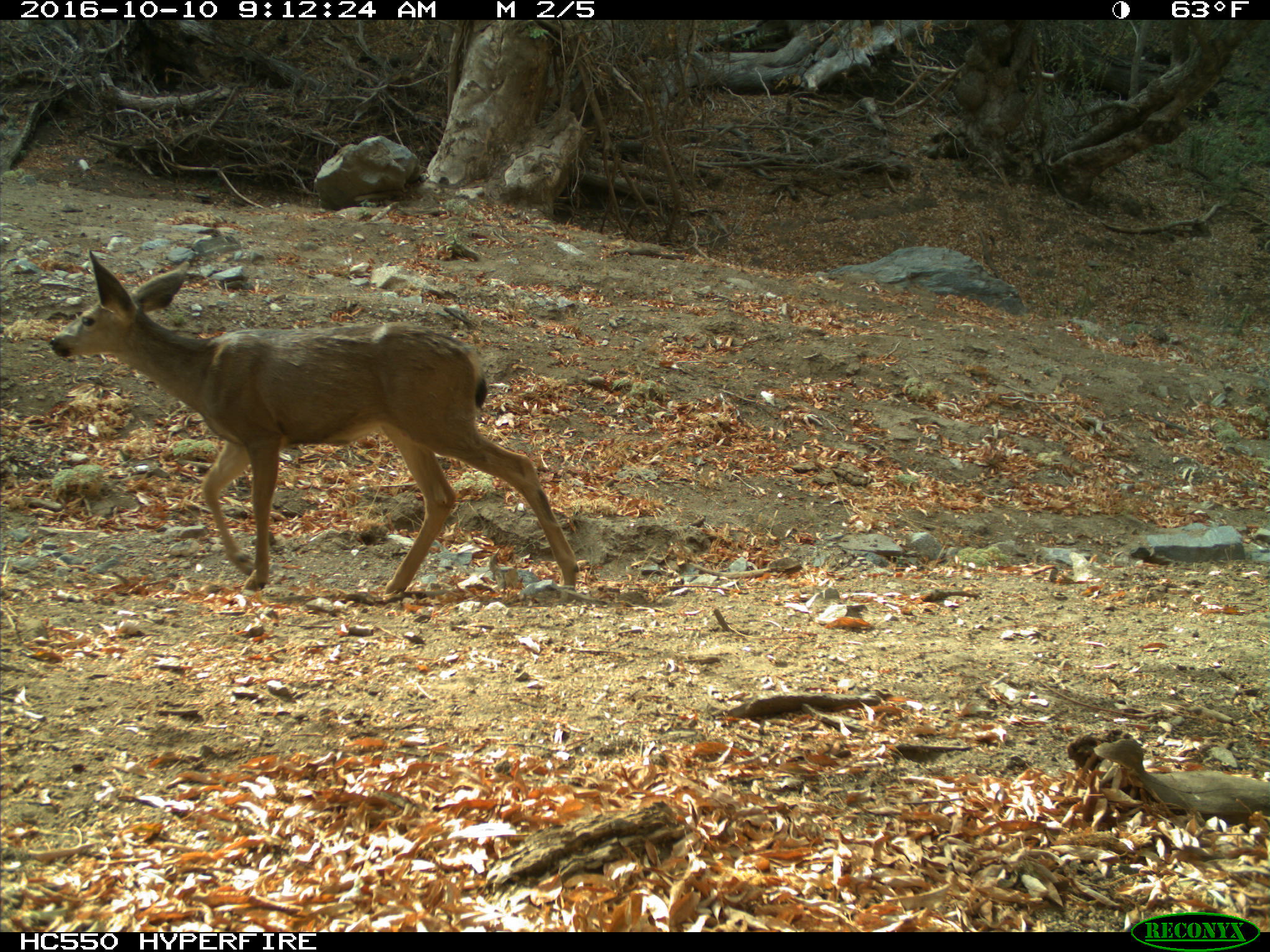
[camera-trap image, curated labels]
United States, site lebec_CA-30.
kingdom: Animalia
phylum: Chordata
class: Mammalia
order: Artiodactyla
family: Cervidae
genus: Odocoileus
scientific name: Odocoileus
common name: deer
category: unidentified deer